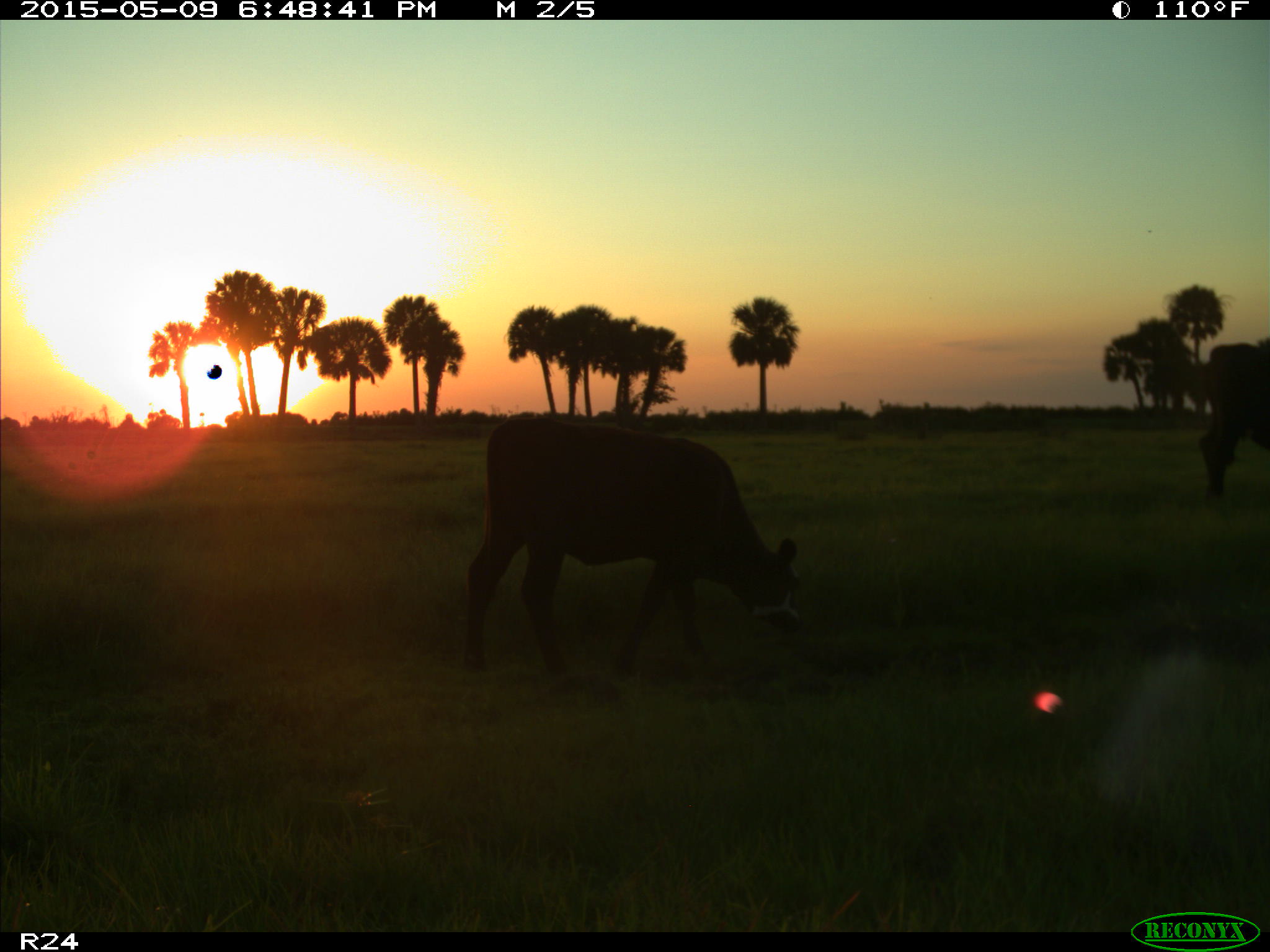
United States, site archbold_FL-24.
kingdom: Animalia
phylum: Chordata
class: Mammalia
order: Artiodactyla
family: Bovidae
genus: Bos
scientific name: Bos taurus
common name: domestic cow